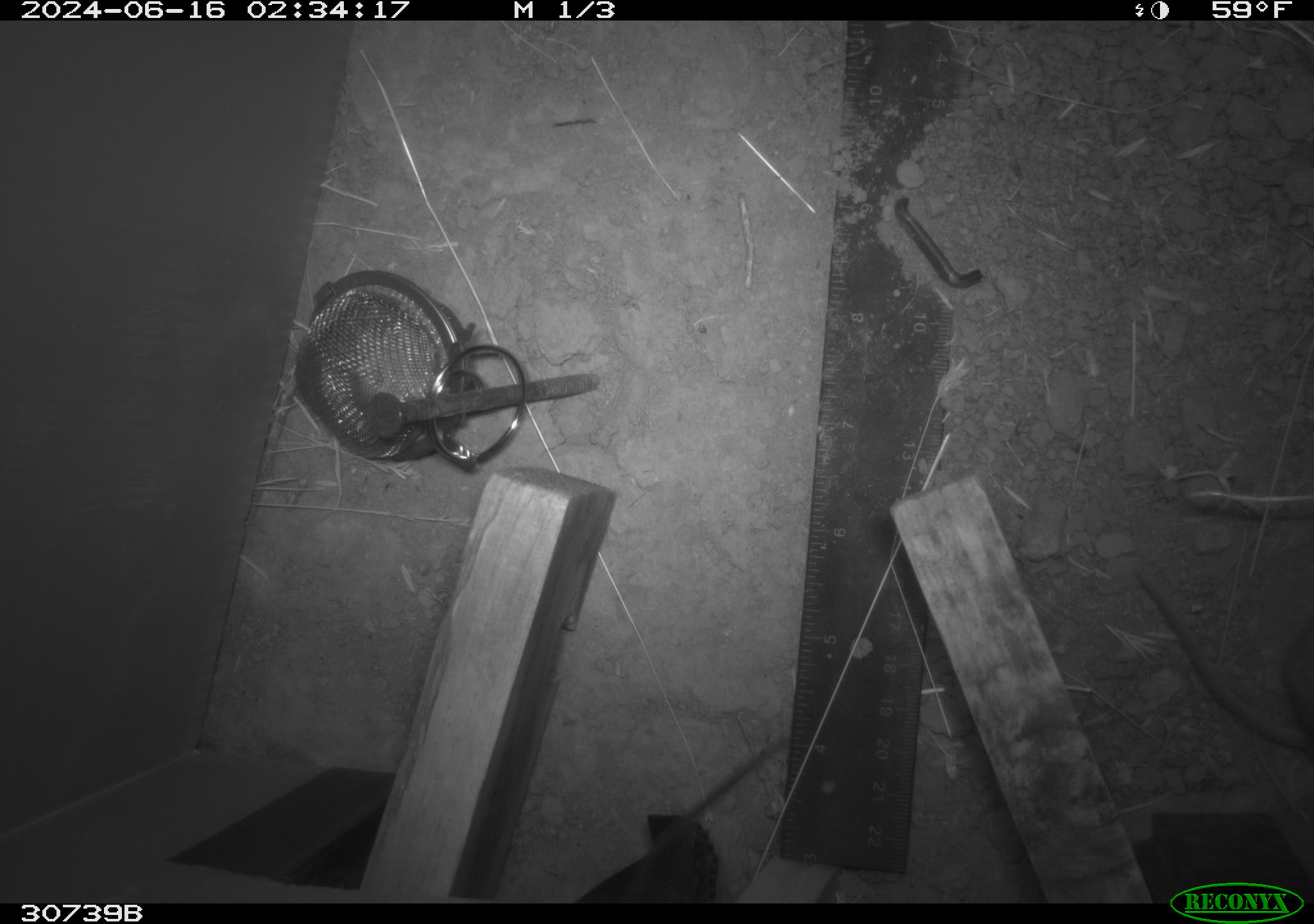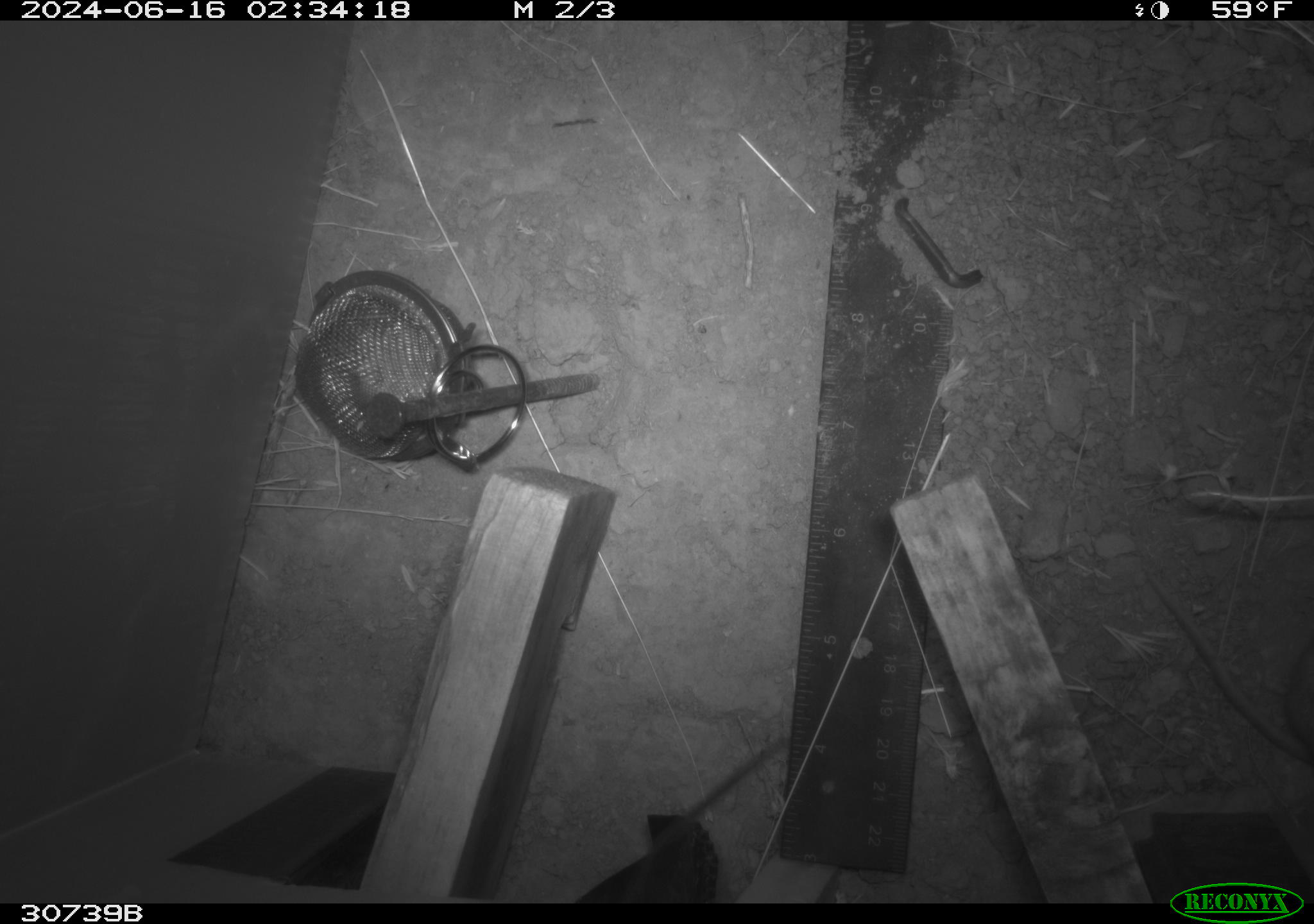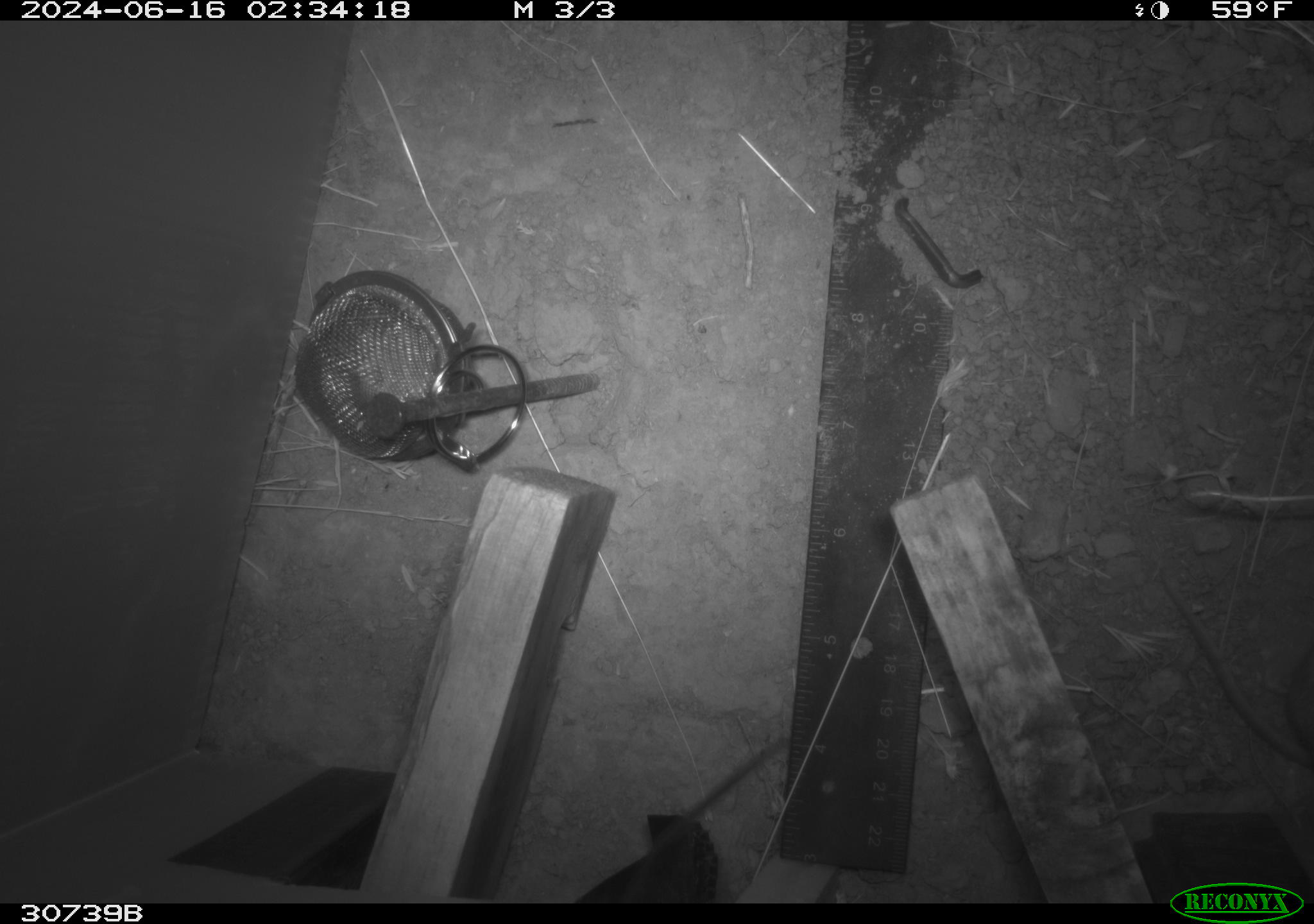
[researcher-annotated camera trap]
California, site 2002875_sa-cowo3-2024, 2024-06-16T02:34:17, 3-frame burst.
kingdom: Animalia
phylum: Chordata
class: Mammalia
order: Rodentia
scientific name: Rodentia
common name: rodent